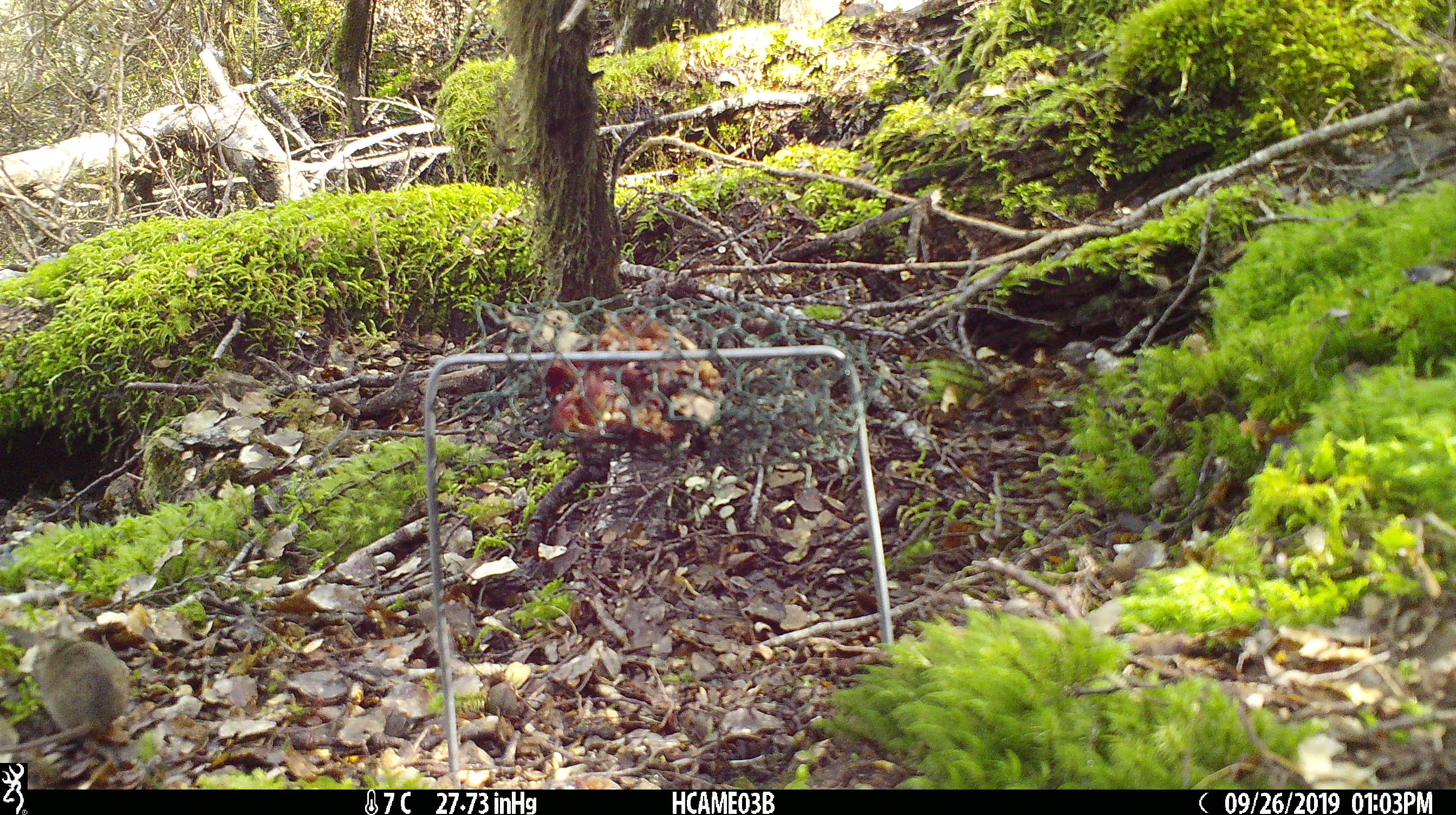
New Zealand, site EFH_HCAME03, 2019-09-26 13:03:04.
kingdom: Animalia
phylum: Chordata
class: Mammalia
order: Rodentia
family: Muridae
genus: Mus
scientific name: Mus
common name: mouse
Mouse (Mus).